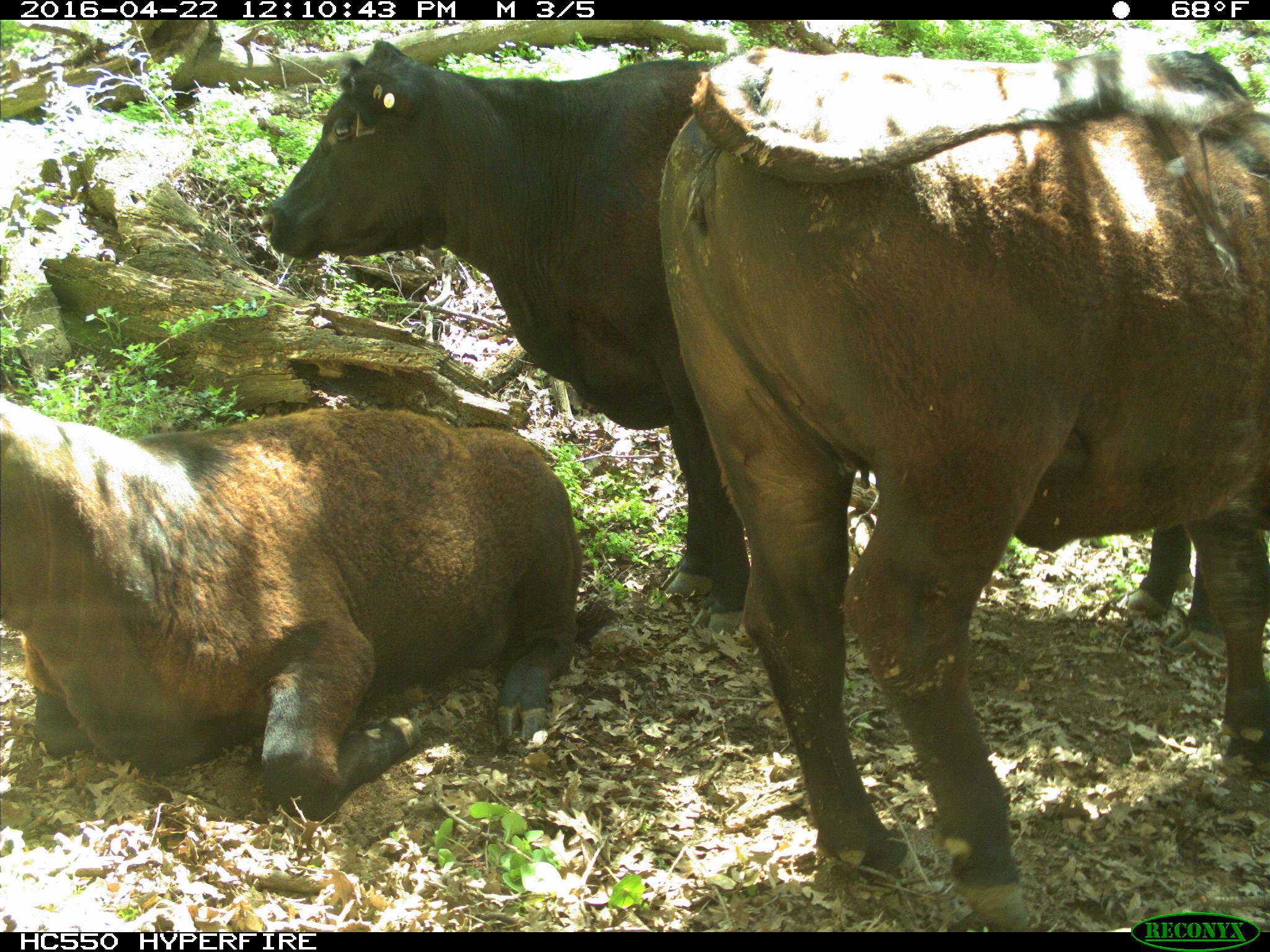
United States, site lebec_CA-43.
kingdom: Animalia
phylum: Chordata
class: Mammalia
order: Artiodactyla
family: Bovidae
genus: Bos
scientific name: Bos taurus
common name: domestic cow